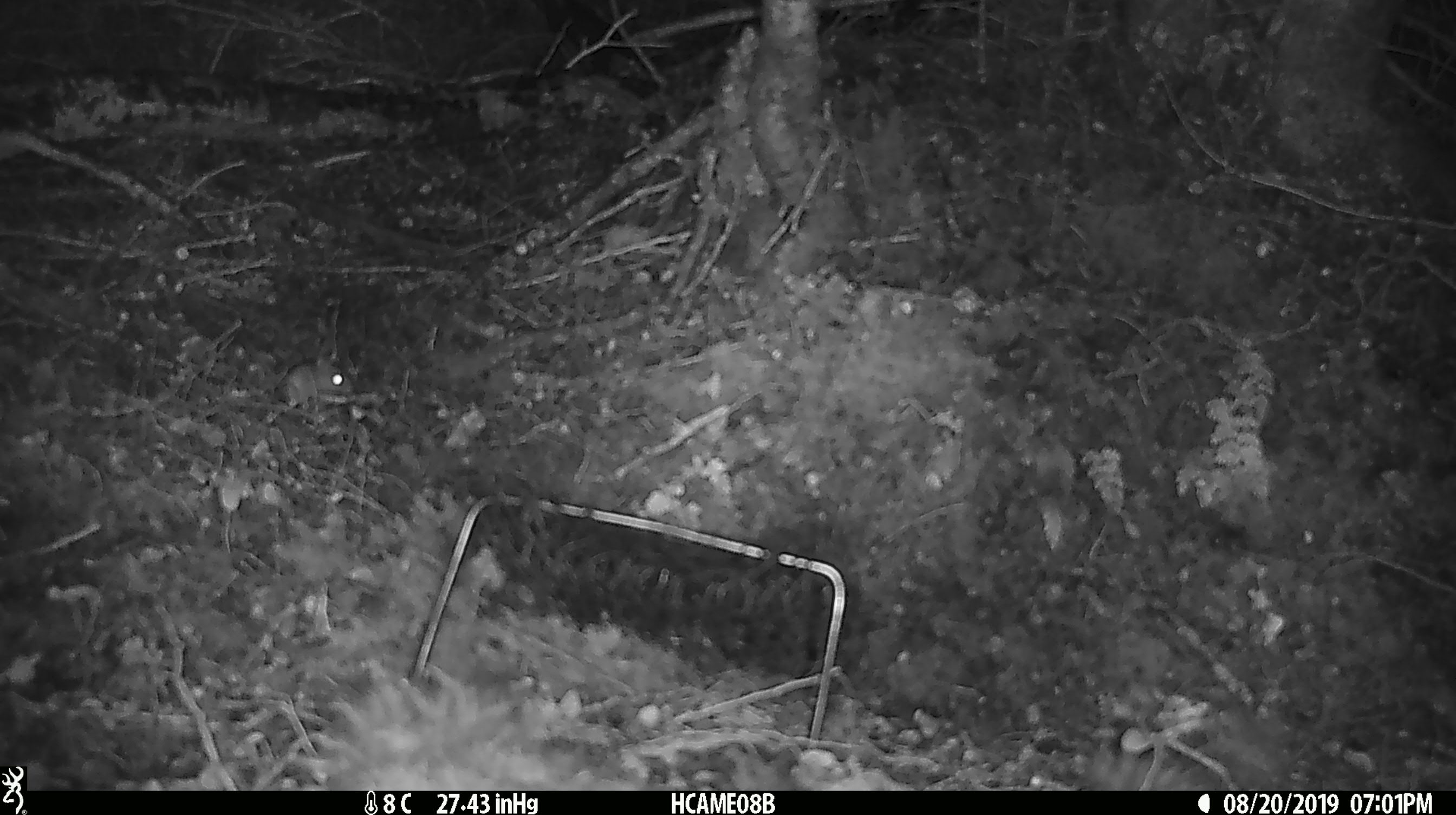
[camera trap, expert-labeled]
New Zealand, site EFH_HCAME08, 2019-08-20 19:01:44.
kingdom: Animalia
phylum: Chordata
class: Mammalia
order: Rodentia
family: Muridae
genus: Mus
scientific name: Mus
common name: mouse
Mouse (Mus).